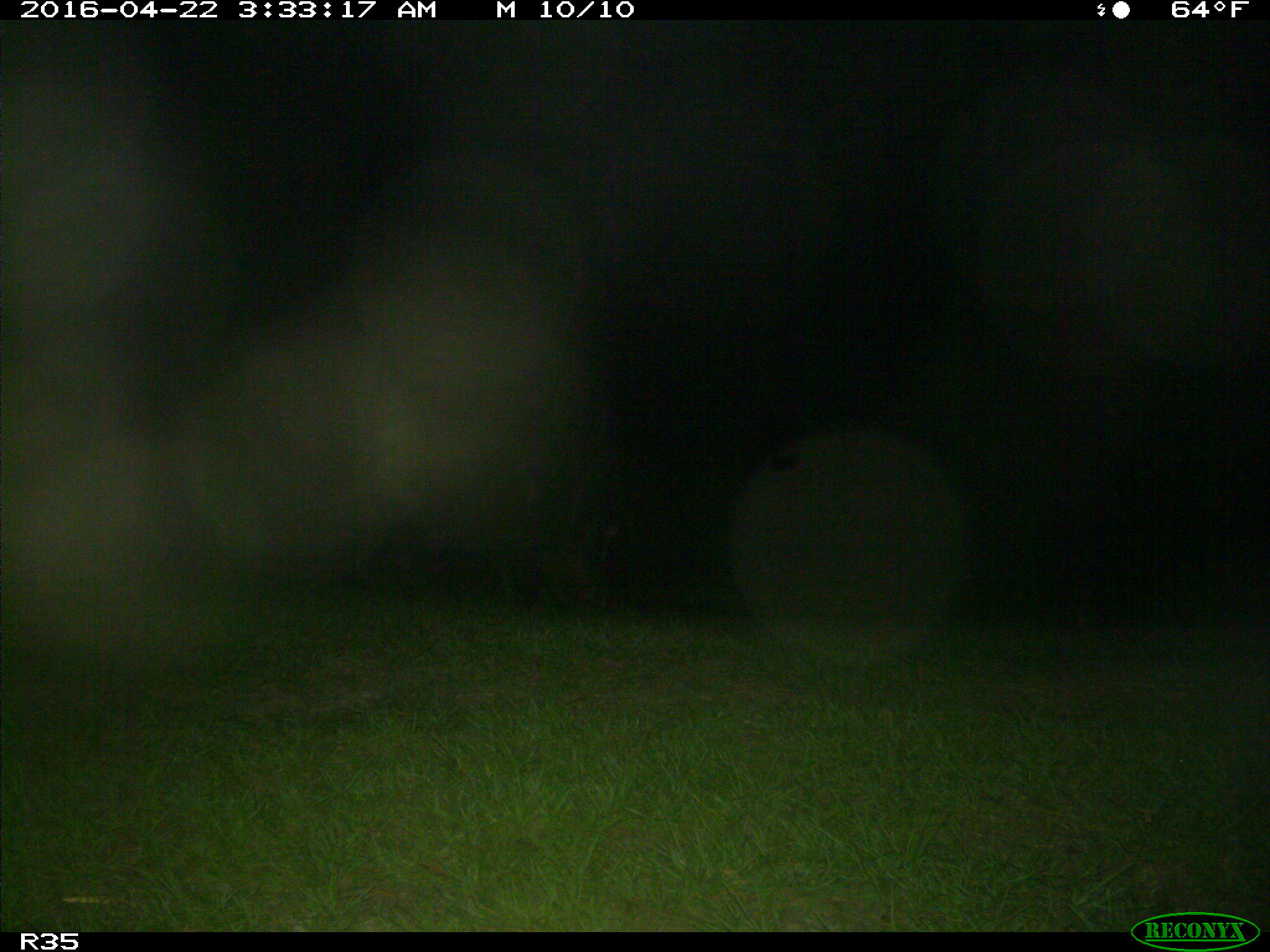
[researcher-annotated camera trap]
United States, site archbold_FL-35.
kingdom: Animalia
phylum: Chordata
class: Mammalia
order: Artiodactyla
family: Suidae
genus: Sus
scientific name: Sus scrofa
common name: wild boar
Sus scrofa (wild boar).